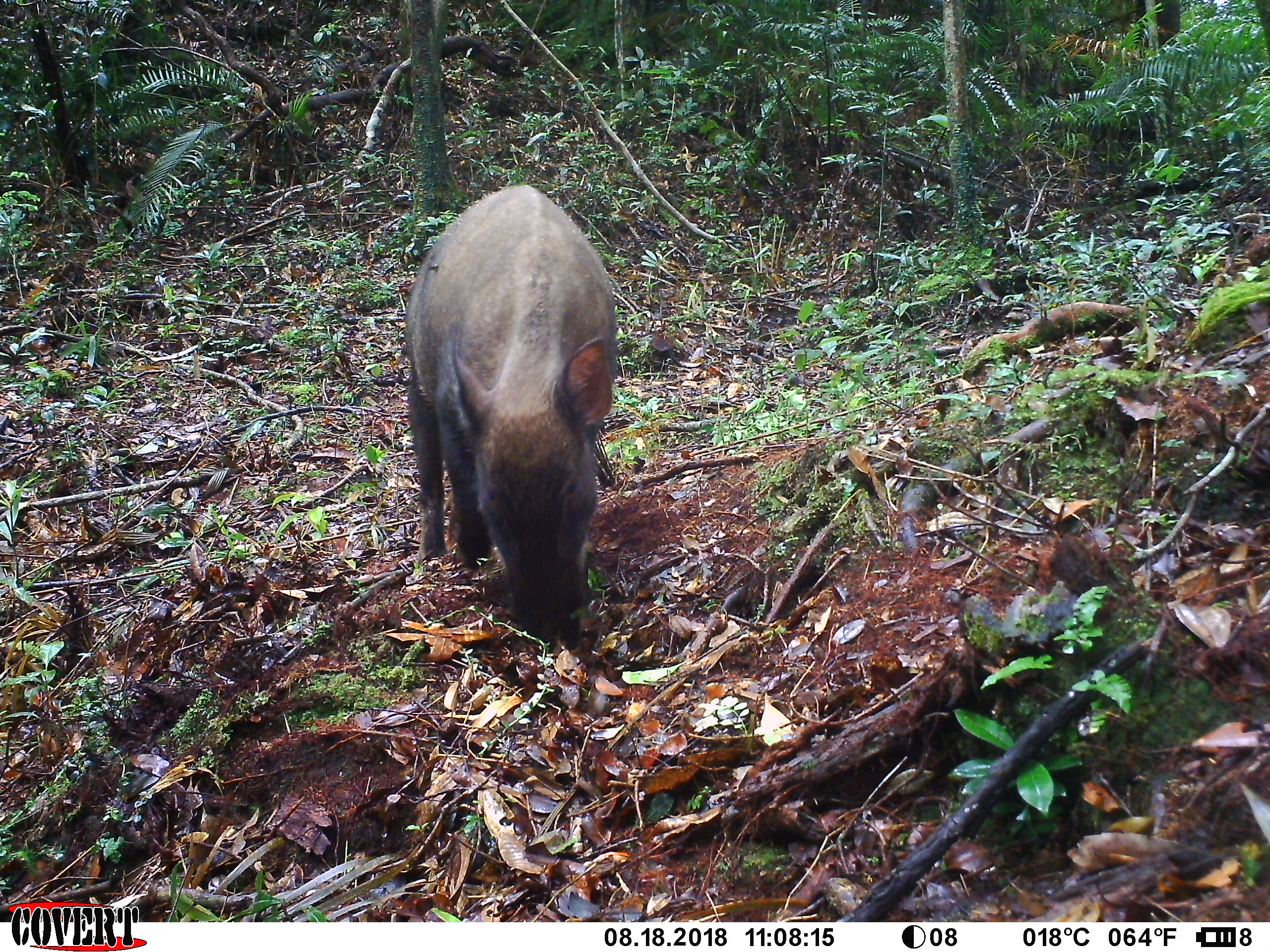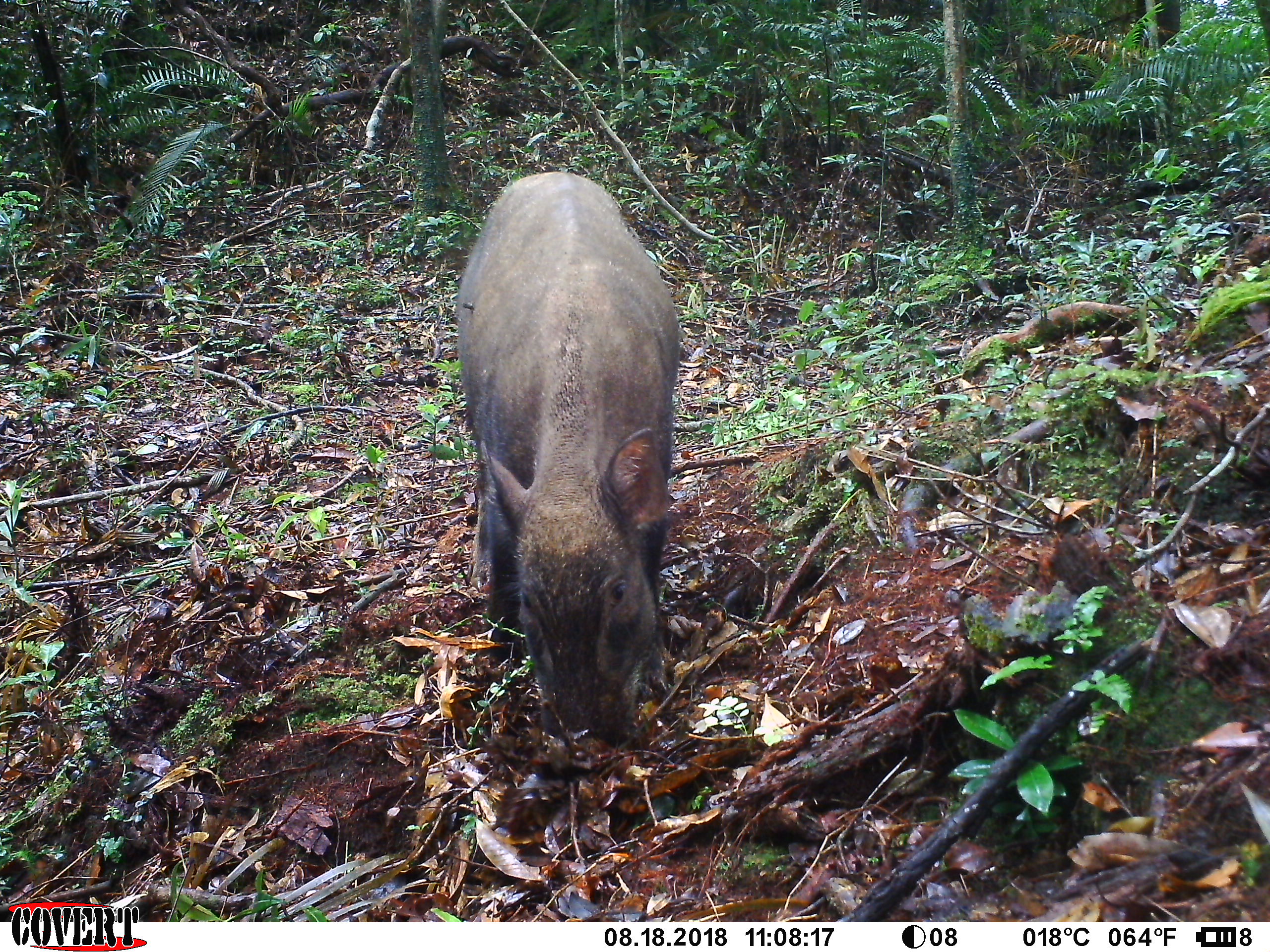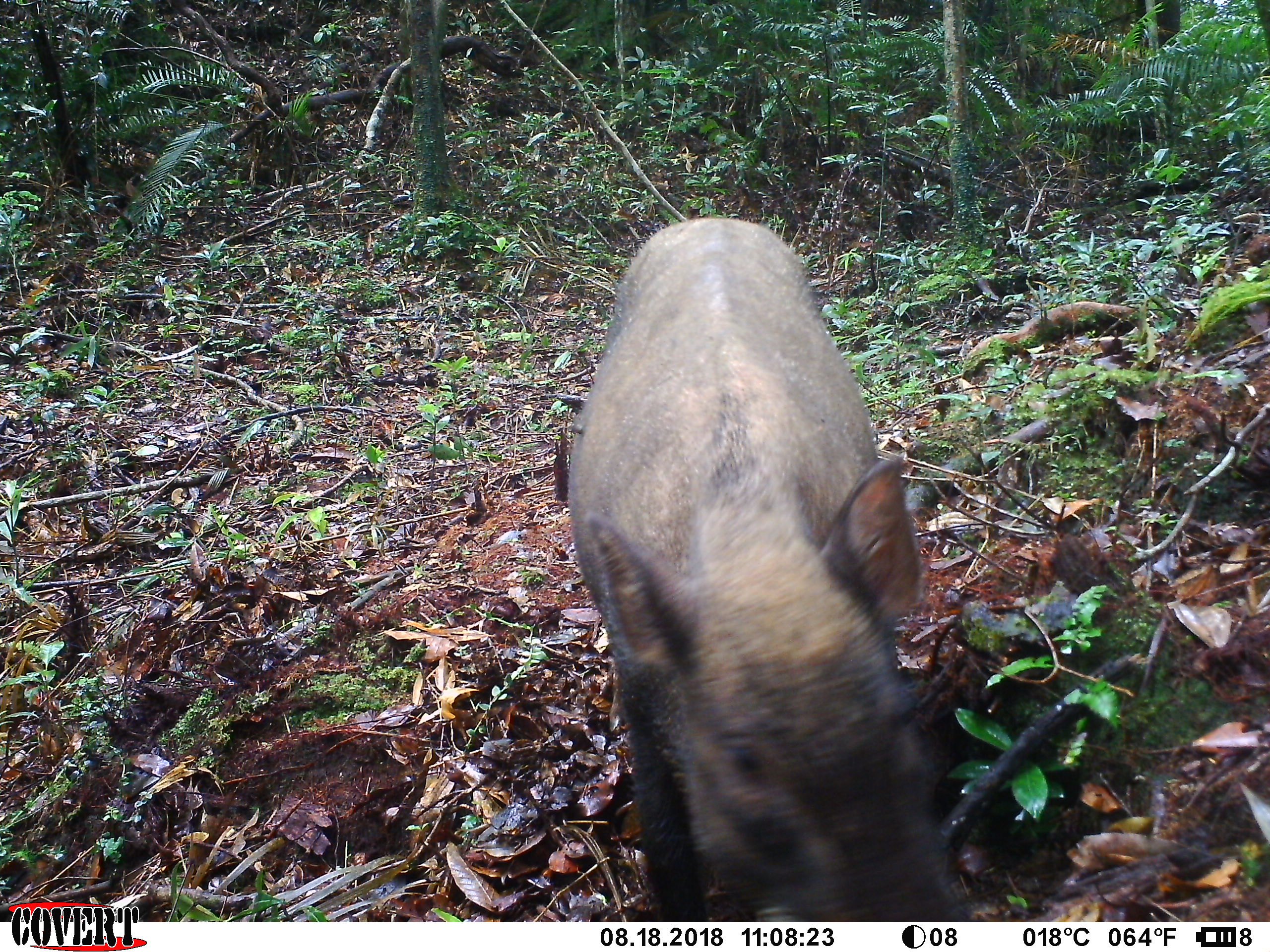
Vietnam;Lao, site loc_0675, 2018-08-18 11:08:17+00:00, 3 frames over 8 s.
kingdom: Animalia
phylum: Chordata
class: Mammalia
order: Artiodactyla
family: Suidae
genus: Sus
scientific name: Sus scrofa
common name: eurasian wild pig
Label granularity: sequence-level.